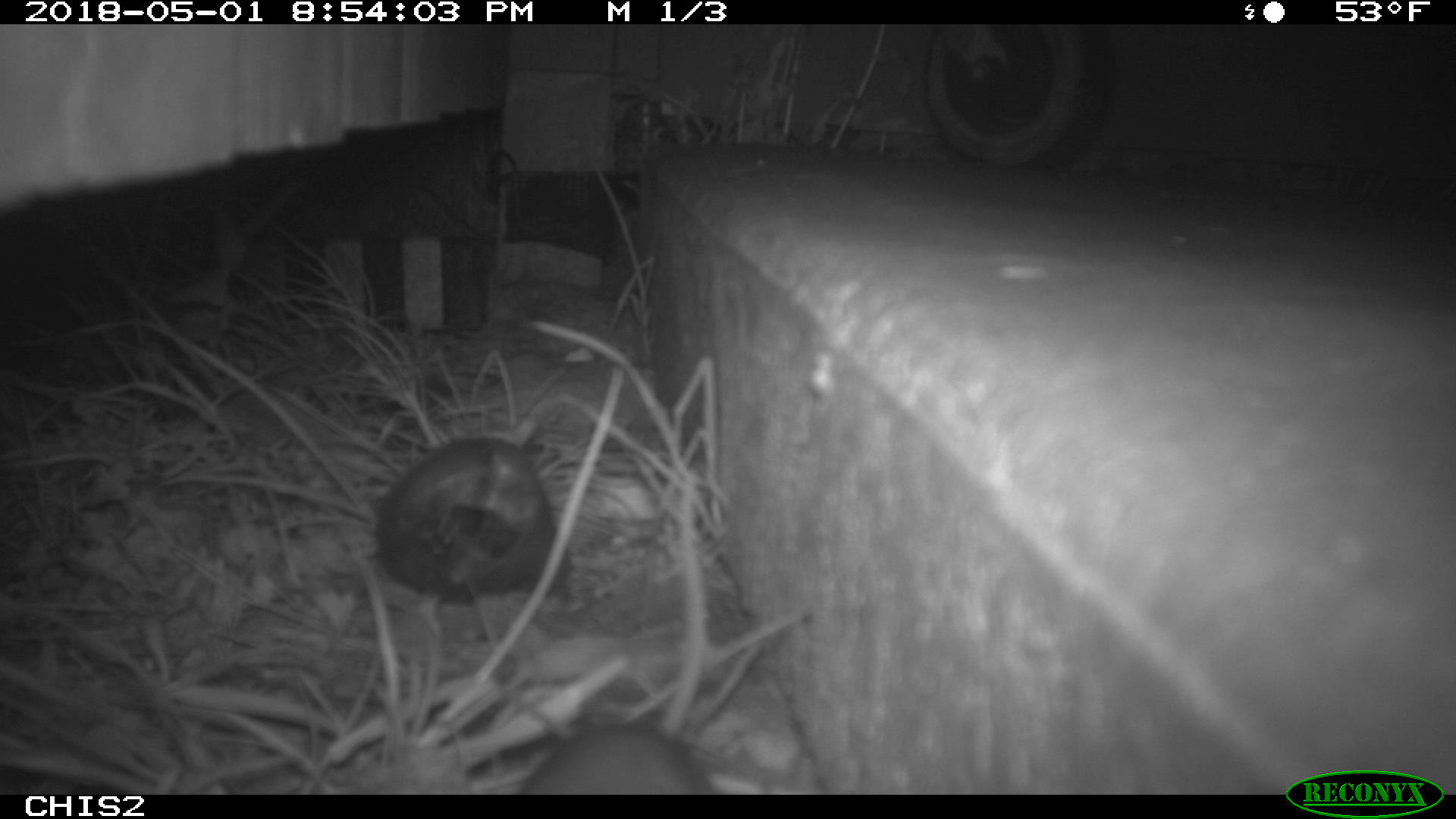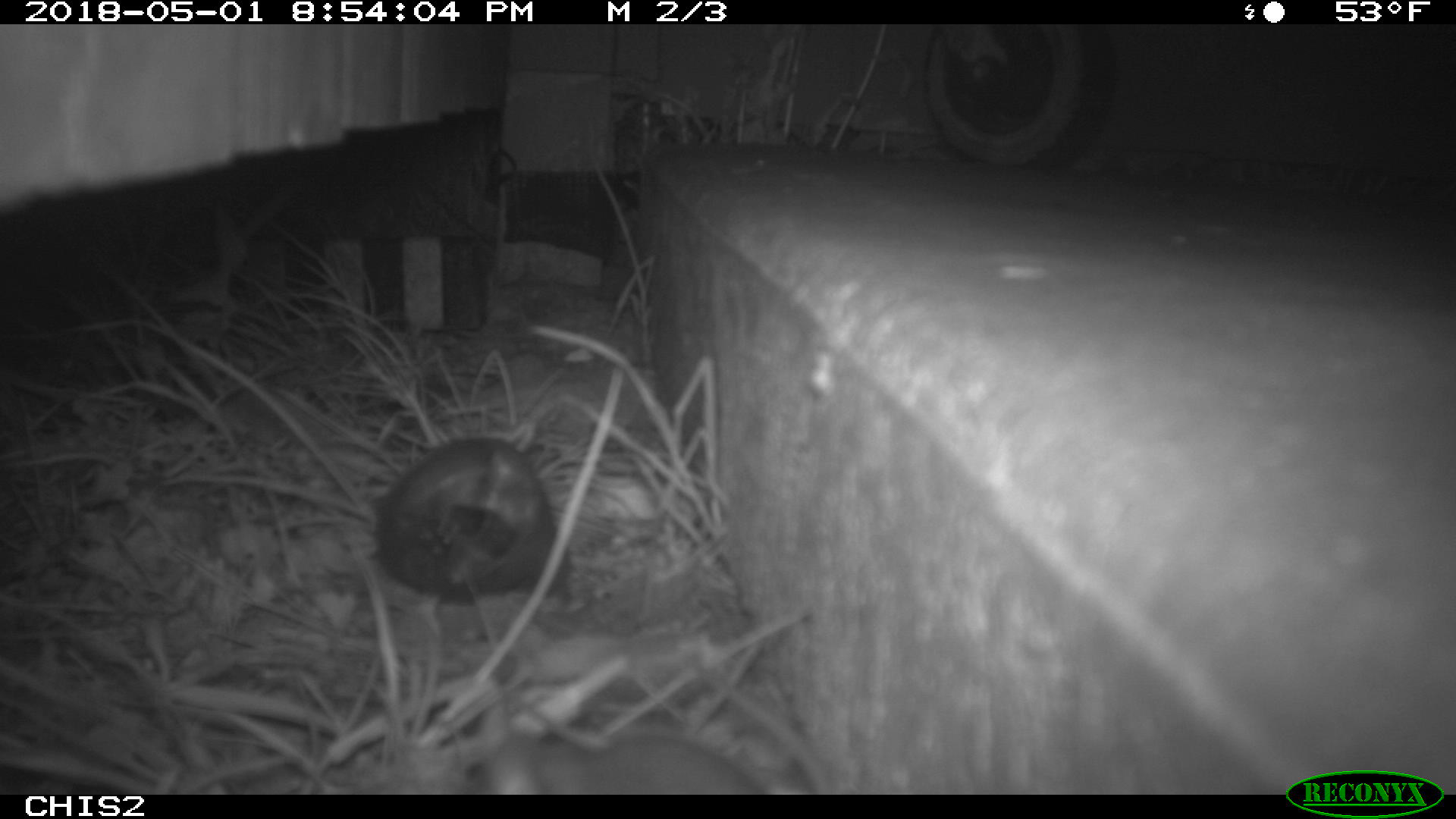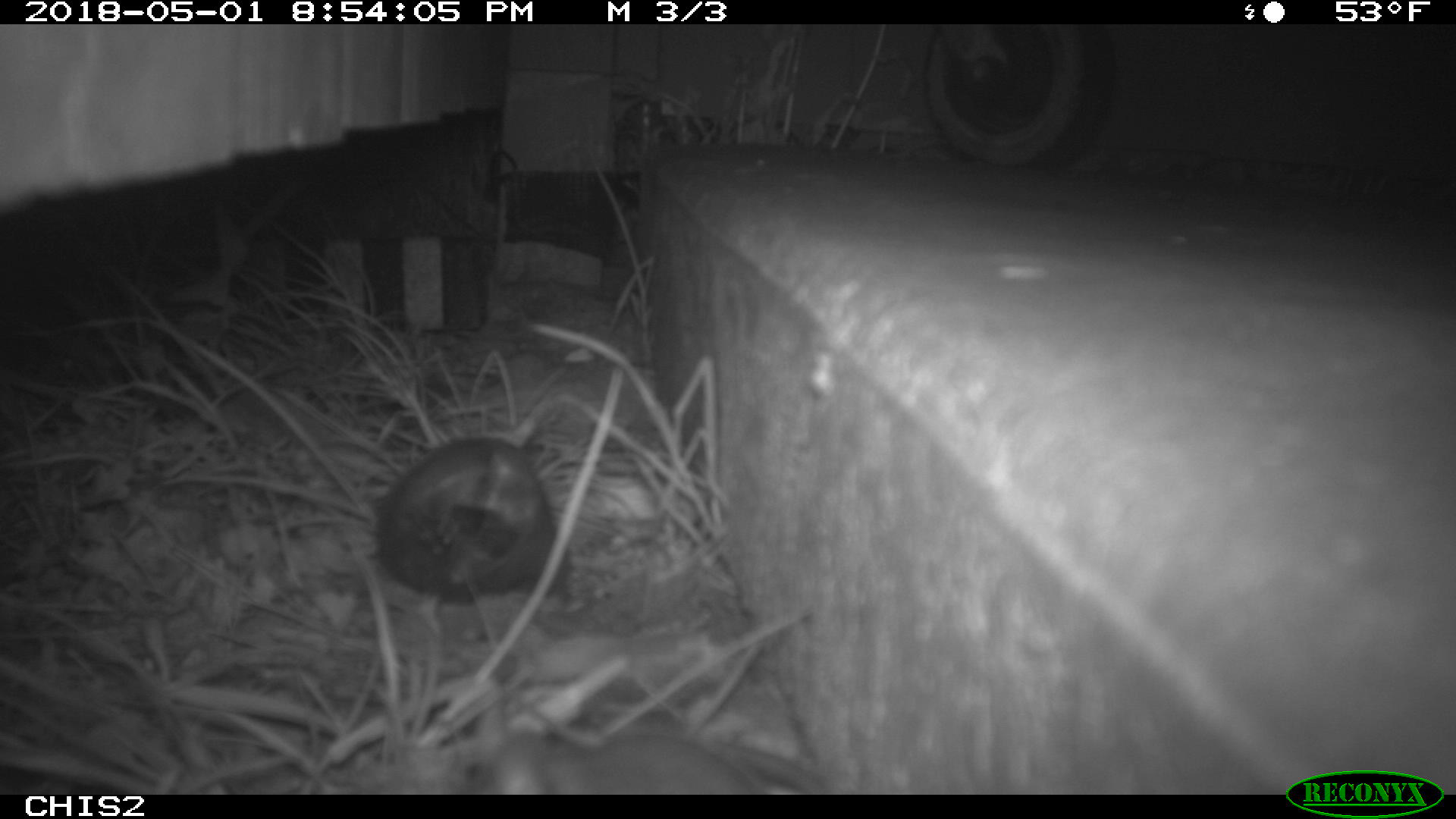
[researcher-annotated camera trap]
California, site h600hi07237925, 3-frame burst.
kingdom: Animalia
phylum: Chordata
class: Mammalia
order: Rodentia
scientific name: Rodentia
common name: rodent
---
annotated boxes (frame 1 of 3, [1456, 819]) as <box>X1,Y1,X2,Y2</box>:
rodent: <box>512,704,714,793</box>